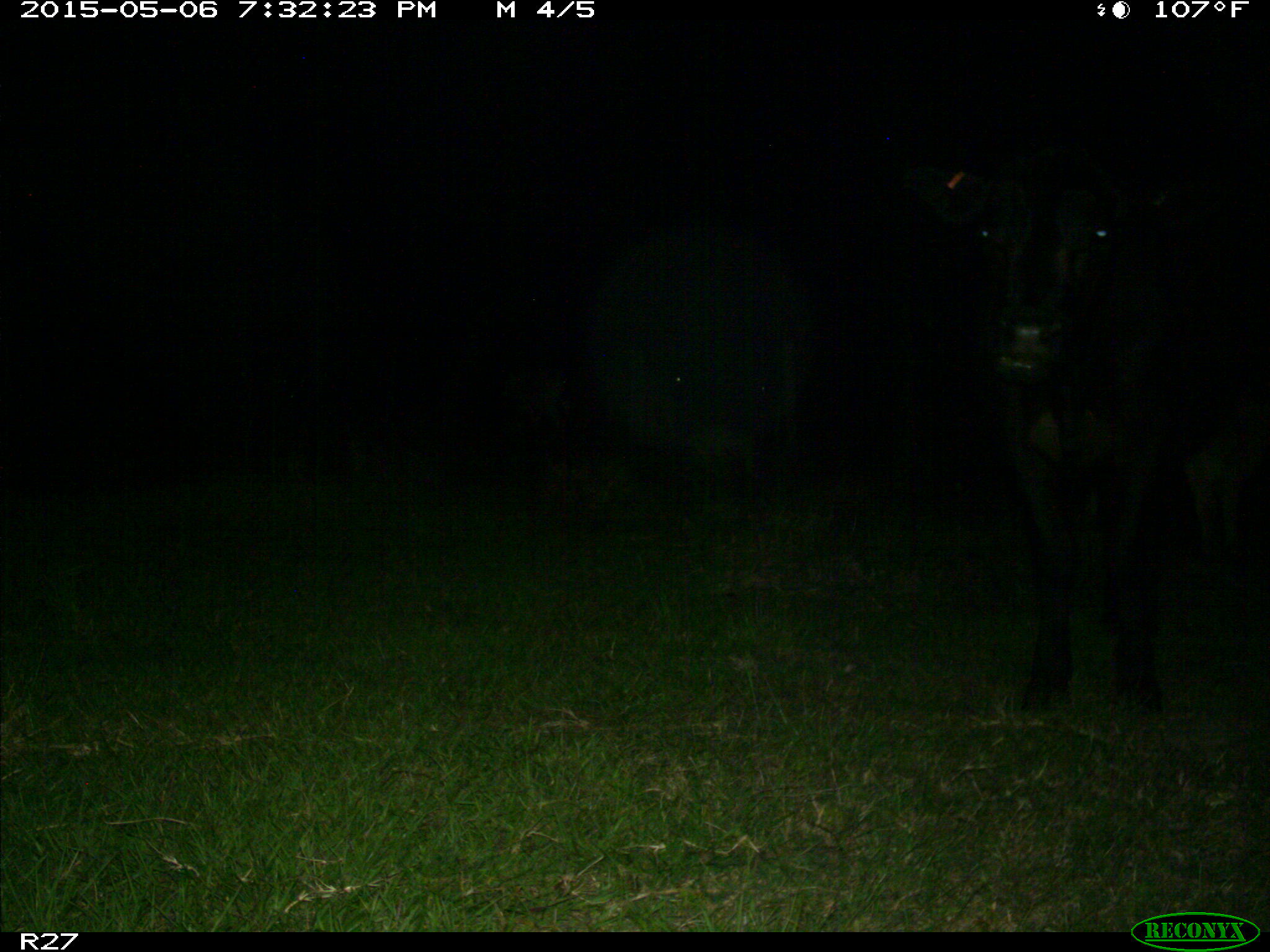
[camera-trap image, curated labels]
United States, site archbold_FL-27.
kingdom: Animalia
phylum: Chordata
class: Mammalia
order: Artiodactyla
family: Bovidae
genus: Bos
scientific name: Bos taurus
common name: domestic cow